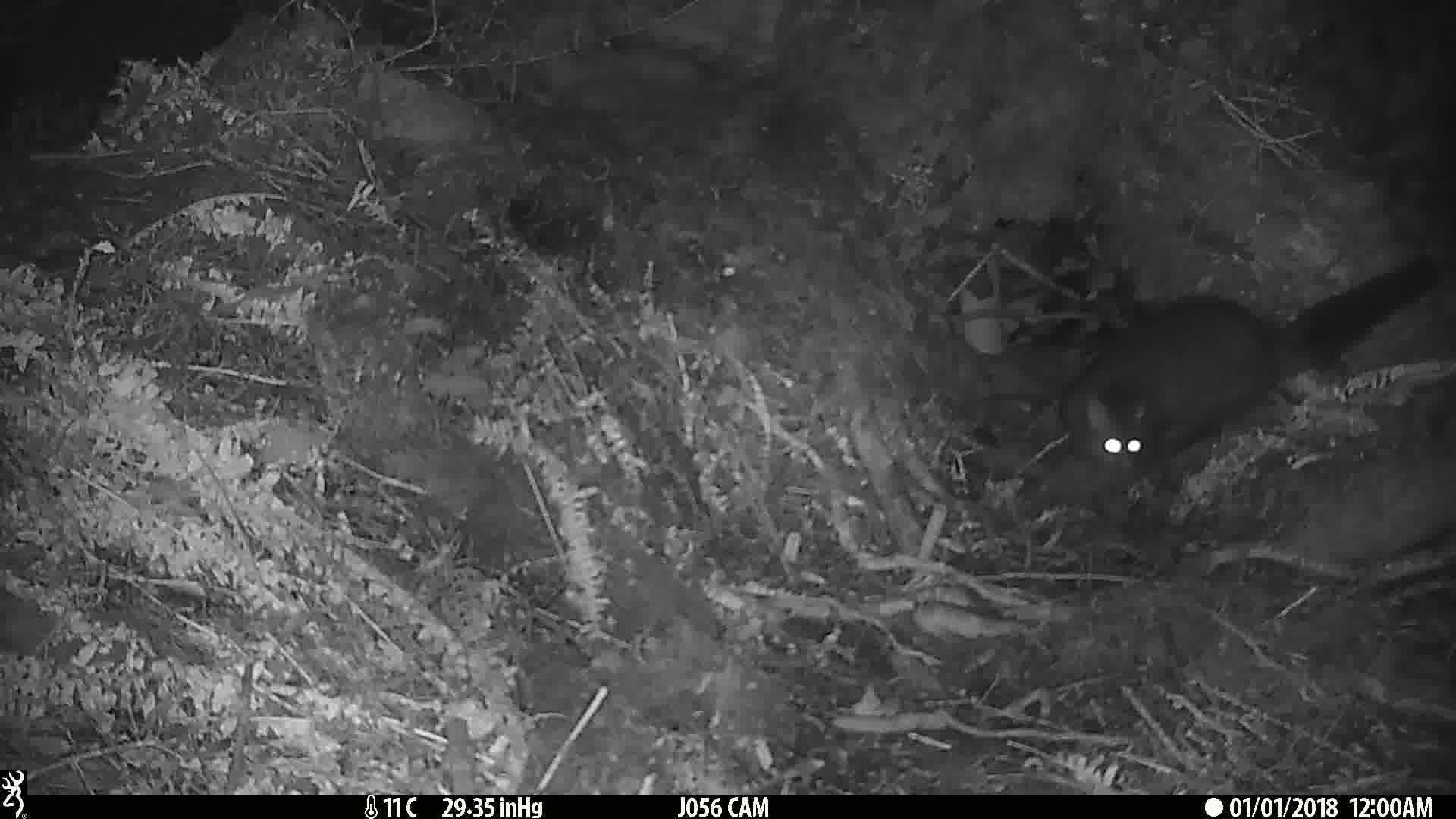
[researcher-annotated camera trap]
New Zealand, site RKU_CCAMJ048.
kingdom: Animalia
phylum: Chordata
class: Mammalia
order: Diprotodontia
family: Phalangeridae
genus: Trichosurus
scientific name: Trichosurus vulpecula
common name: common brushtail possum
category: possum